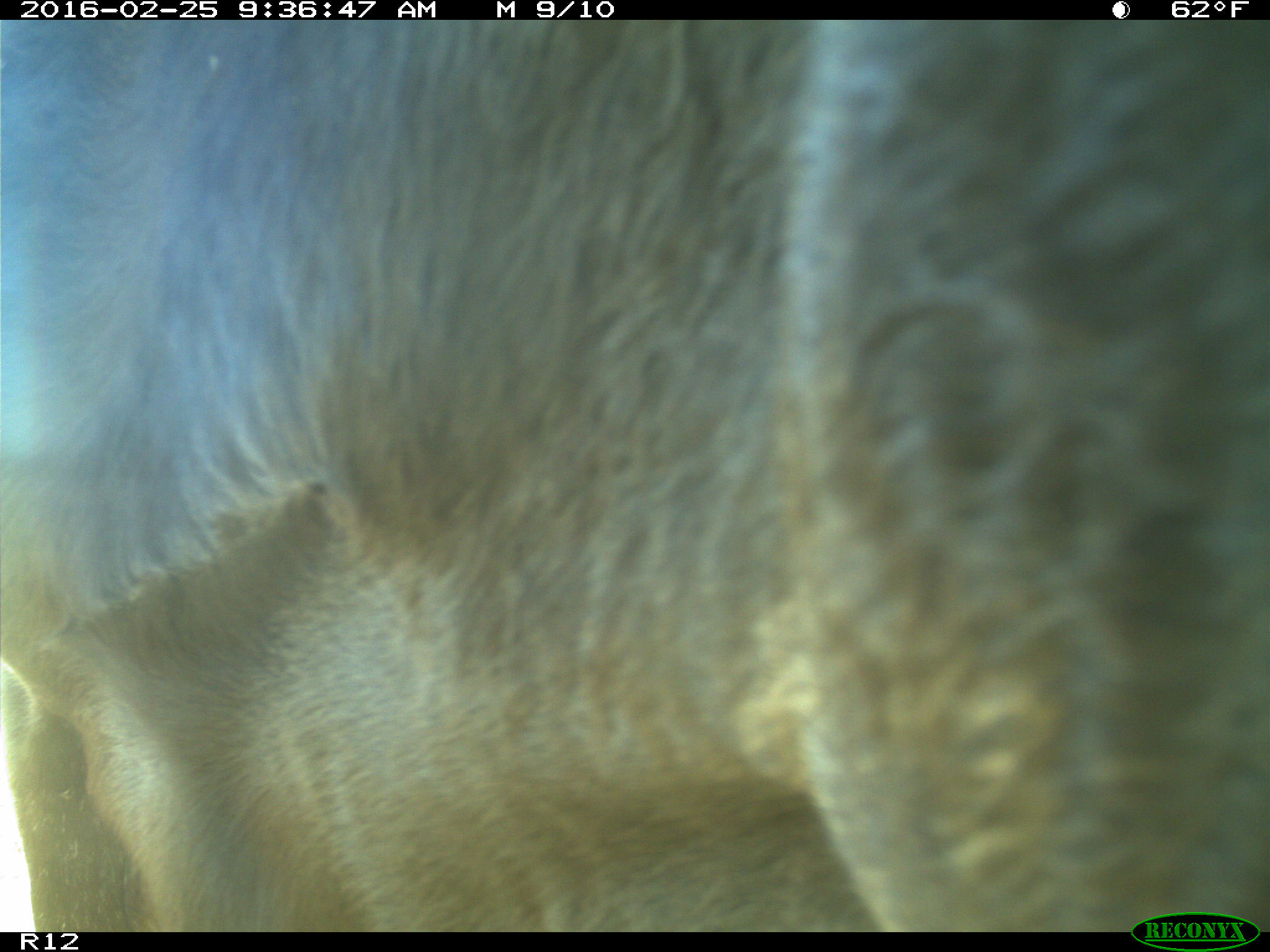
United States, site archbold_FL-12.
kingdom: Animalia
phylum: Chordata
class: Mammalia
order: Artiodactyla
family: Bovidae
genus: Bos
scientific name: Bos taurus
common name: domestic cow